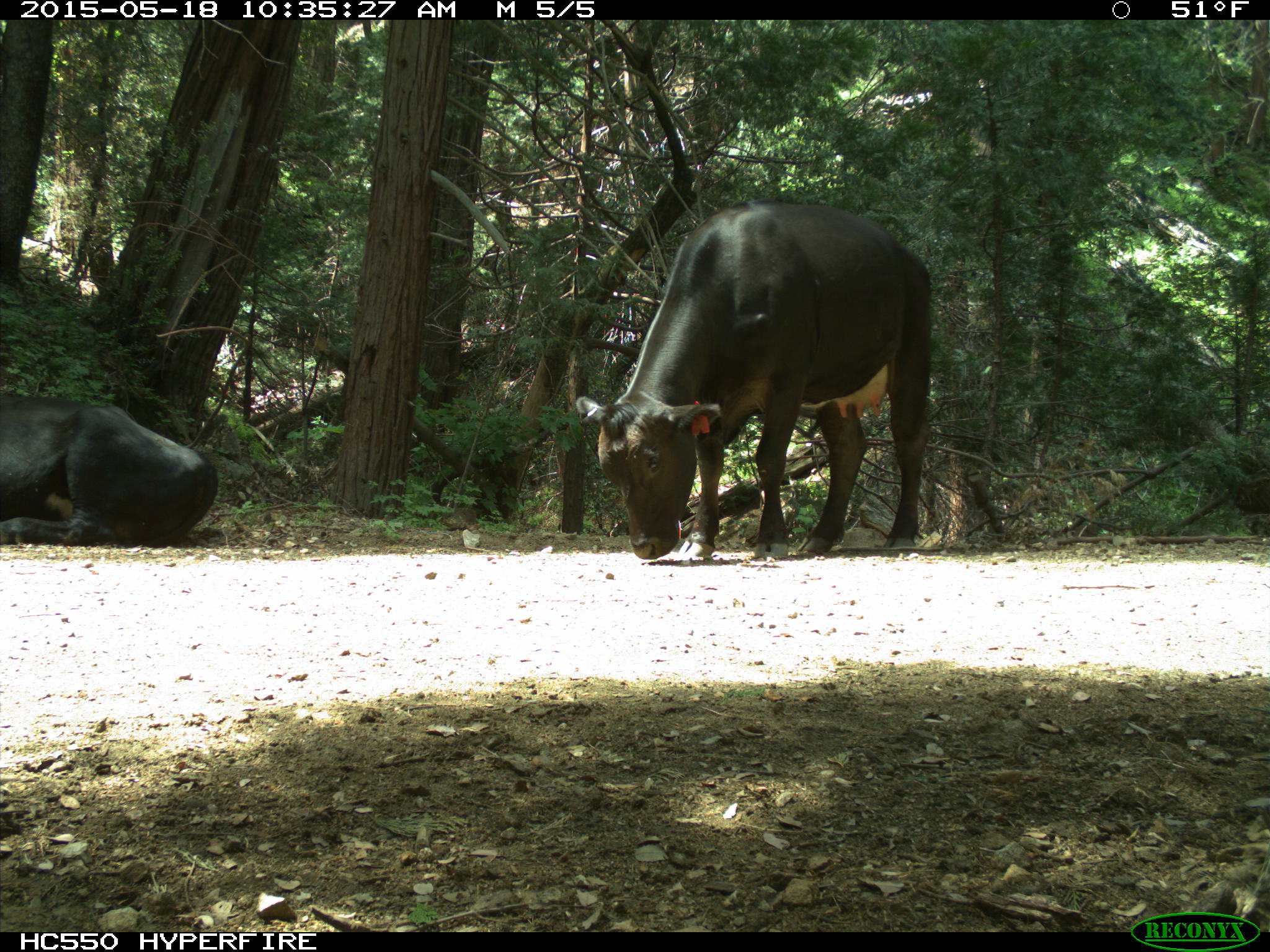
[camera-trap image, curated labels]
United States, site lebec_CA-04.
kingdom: Animalia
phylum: Chordata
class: Mammalia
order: Artiodactyla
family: Bovidae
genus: Bos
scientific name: Bos taurus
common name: domestic cow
Bos taurus (domestic cow).